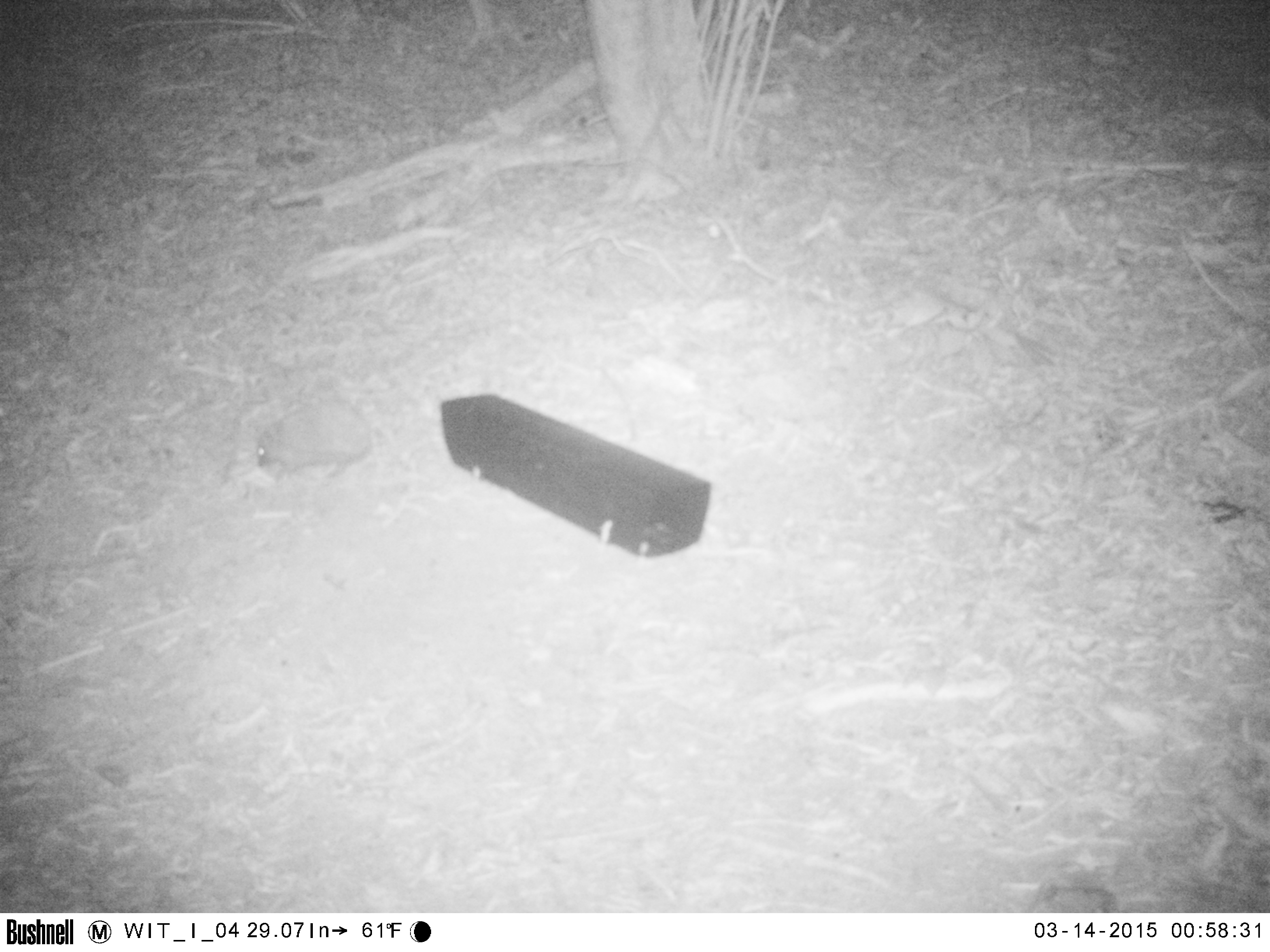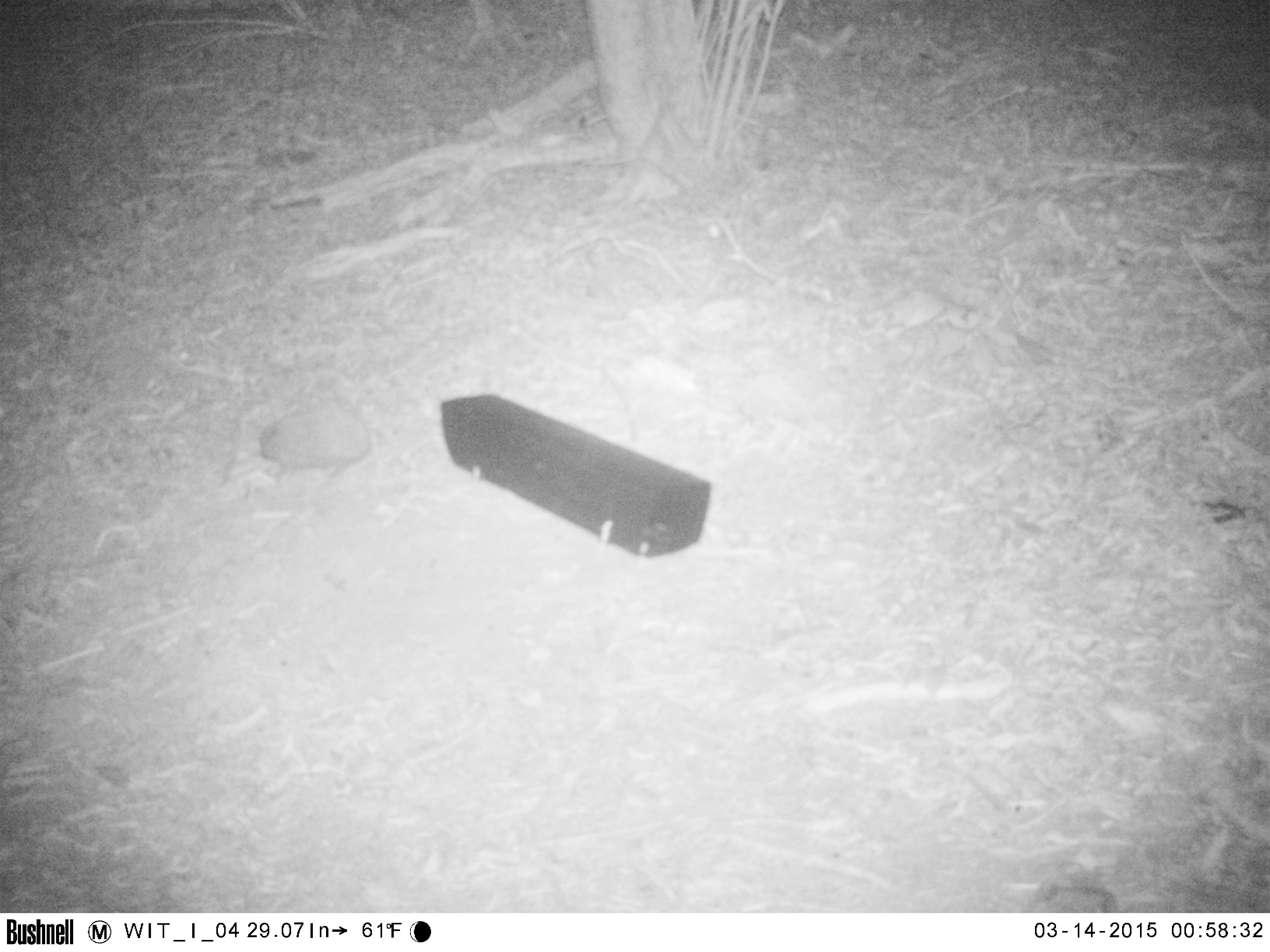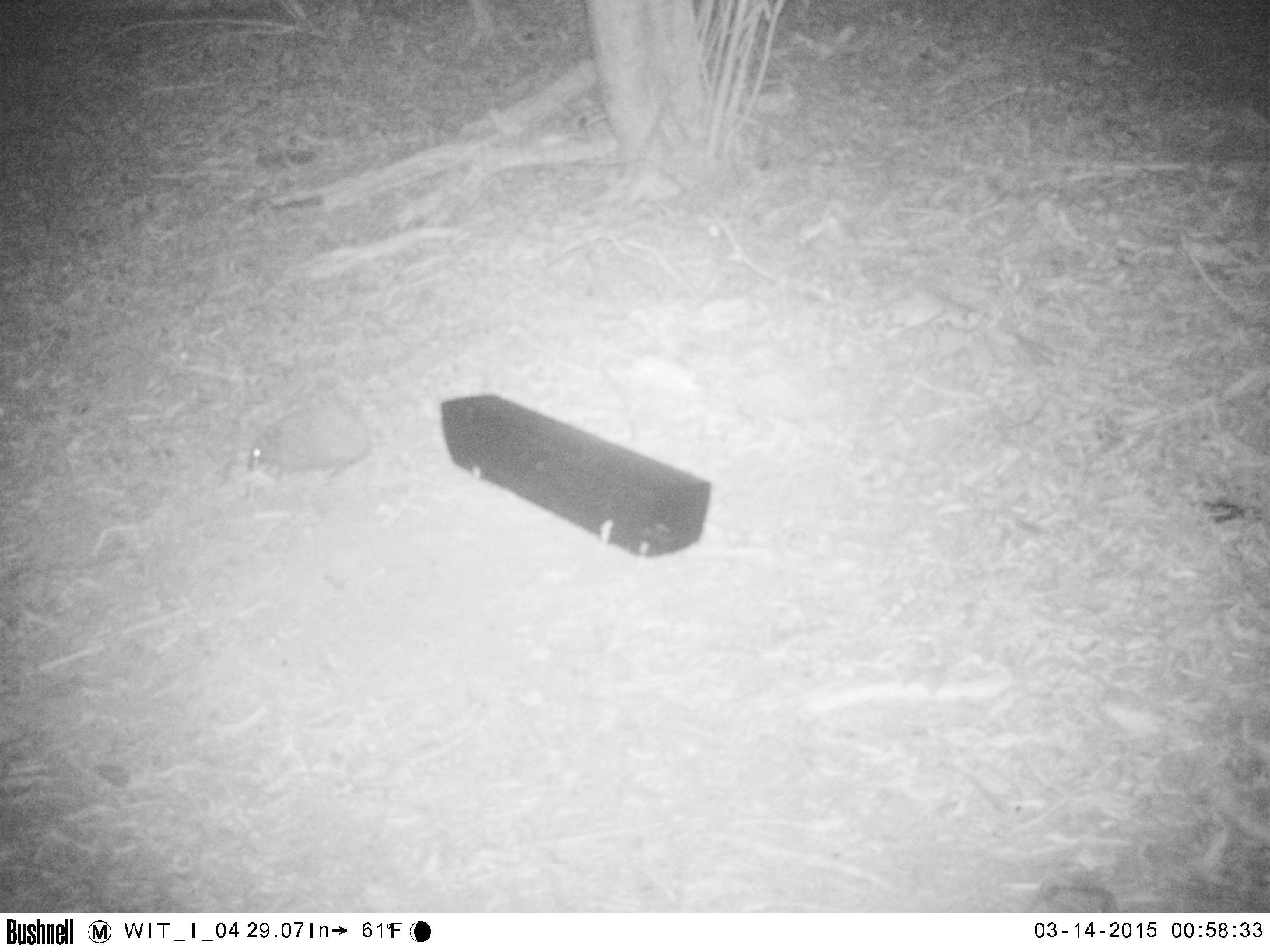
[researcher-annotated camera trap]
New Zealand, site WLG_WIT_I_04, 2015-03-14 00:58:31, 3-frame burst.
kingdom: Animalia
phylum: Chordata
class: Mammalia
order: Eulipotyphla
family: Erinaceidae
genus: Erinaceus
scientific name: Erinaceus europaeus europaeus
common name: european hedgehog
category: hedgehog